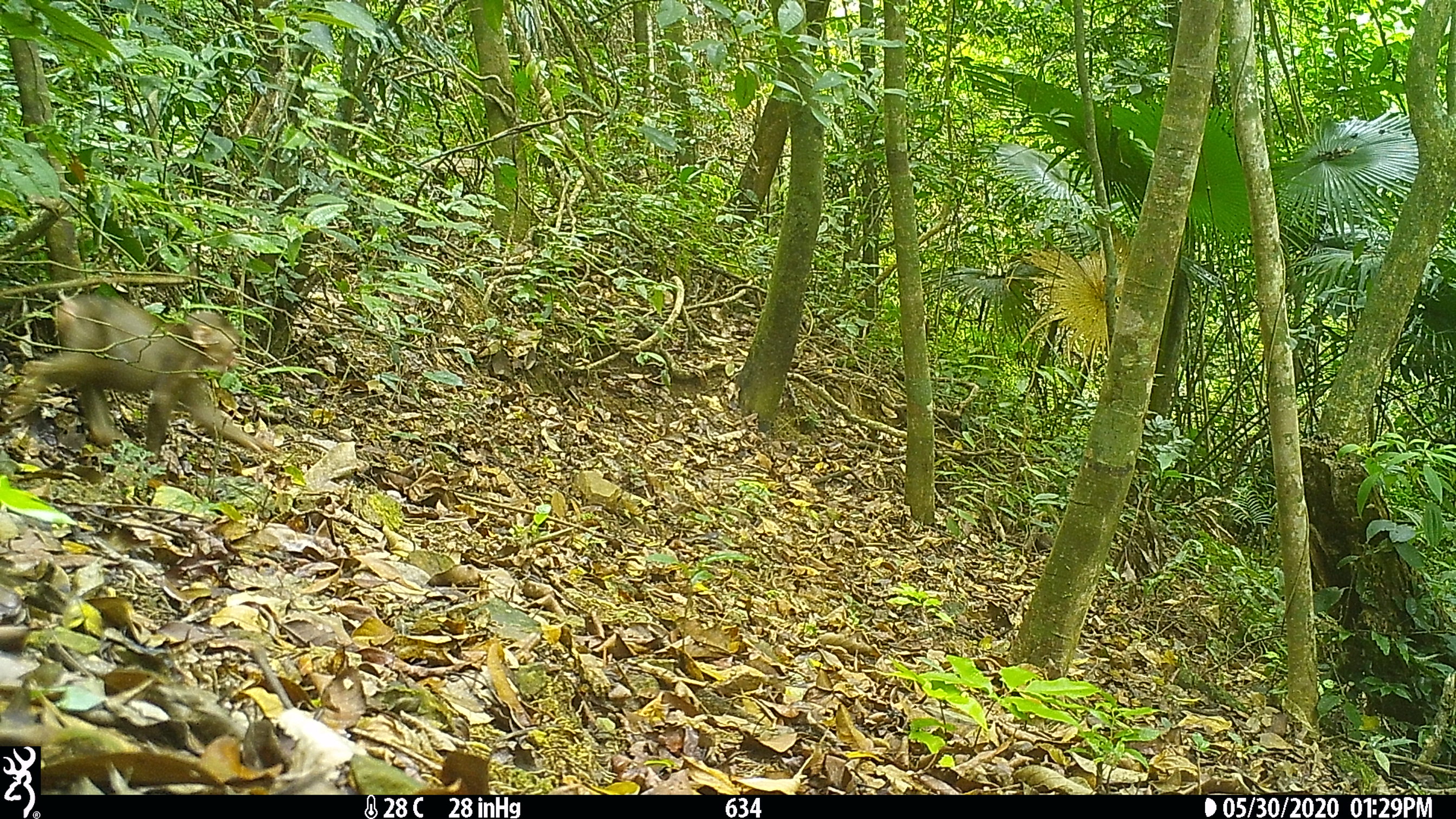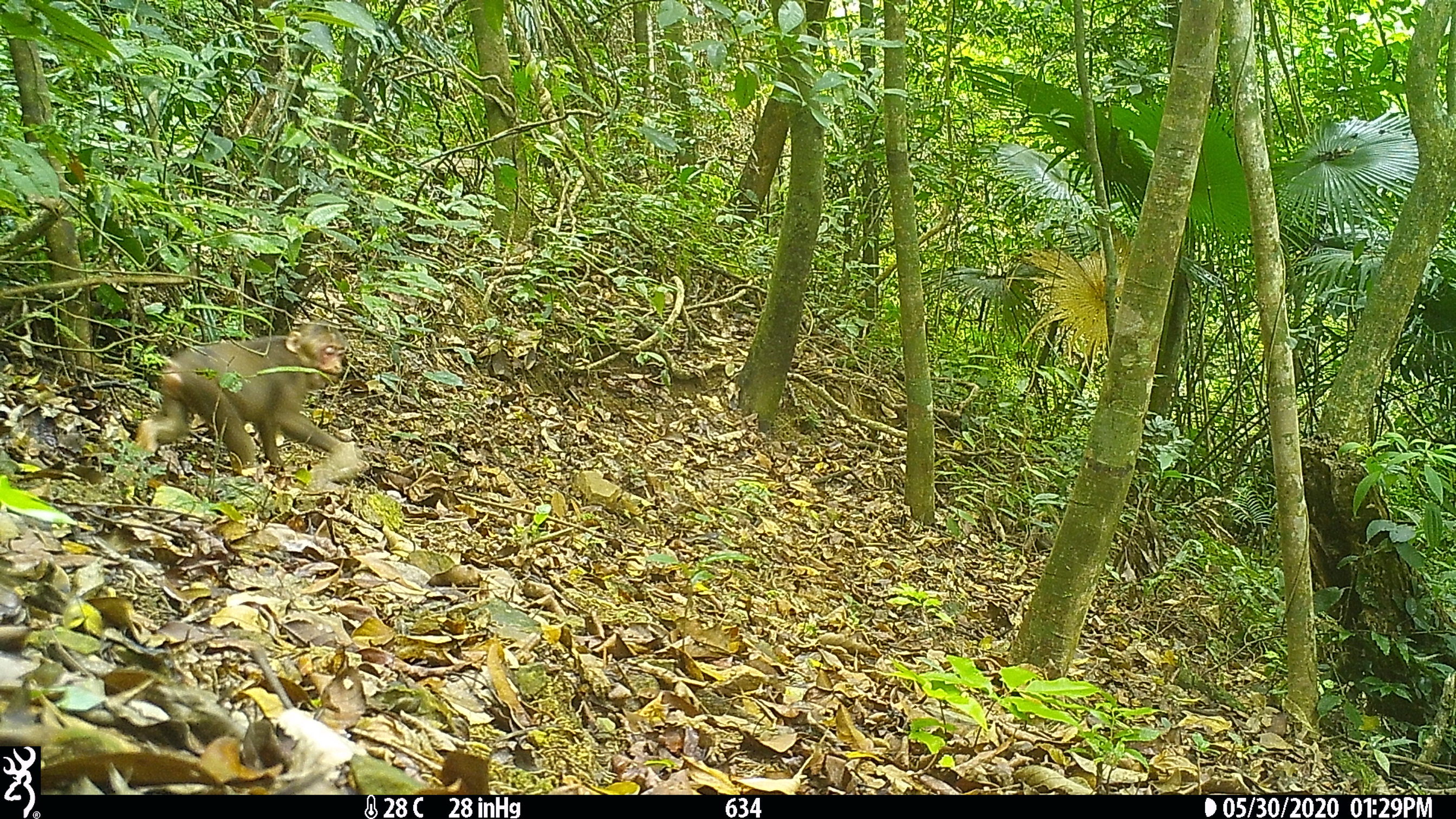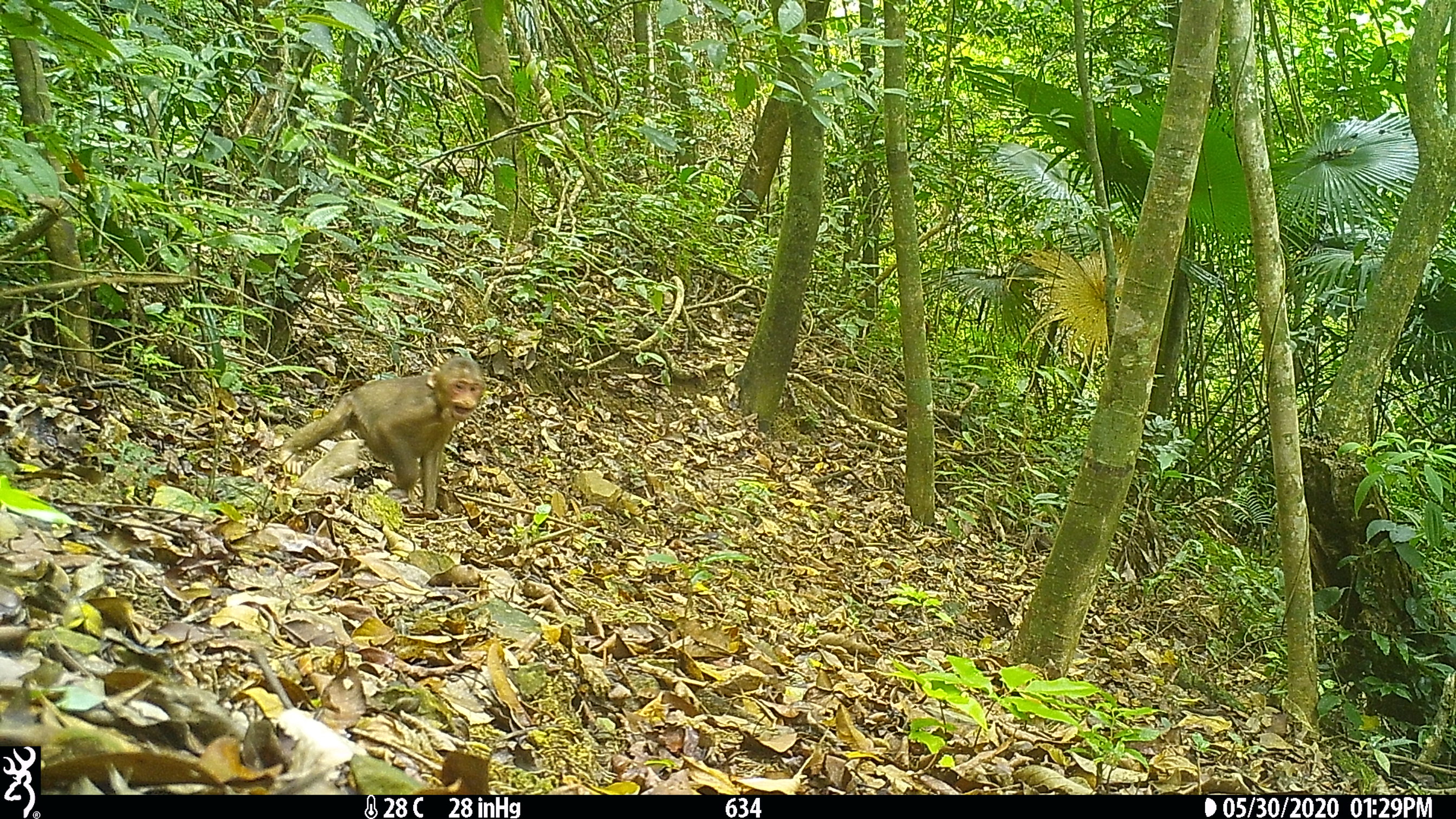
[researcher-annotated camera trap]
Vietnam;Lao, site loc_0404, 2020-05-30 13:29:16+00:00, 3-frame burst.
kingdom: Animalia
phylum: Chordata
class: Mammalia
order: Primates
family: Cercopithecidae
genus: Macaca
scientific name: Macaca arctoides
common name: stump-tailed macaque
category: stump tailed macaque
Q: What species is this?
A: Stump tailed macaque (stump-tailed macaque) (Macaca arctoides).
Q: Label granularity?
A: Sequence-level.